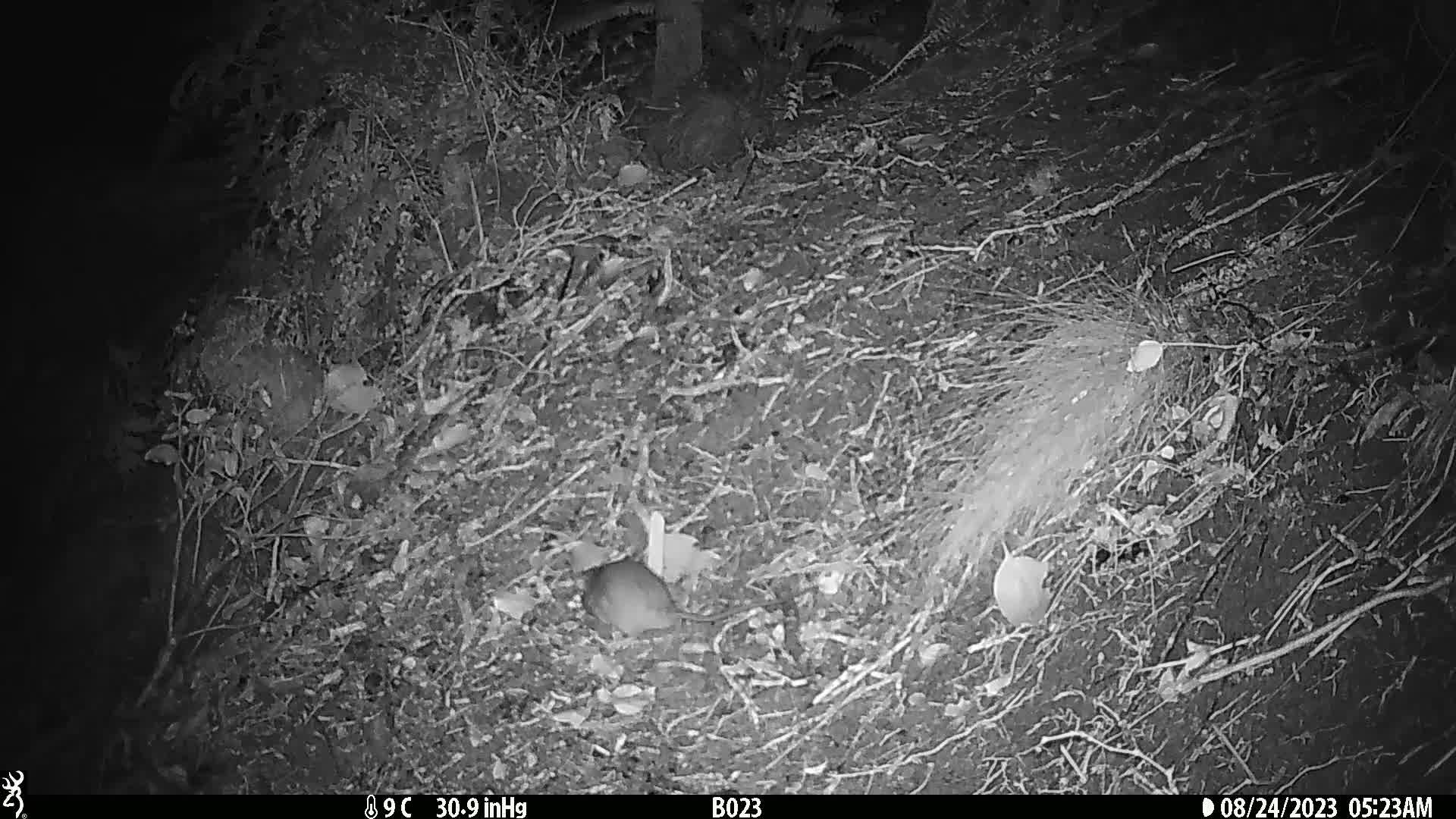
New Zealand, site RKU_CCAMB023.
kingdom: Animalia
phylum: Chordata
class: Mammalia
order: Rodentia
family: Muridae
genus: Rattus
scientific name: Rattus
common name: rat